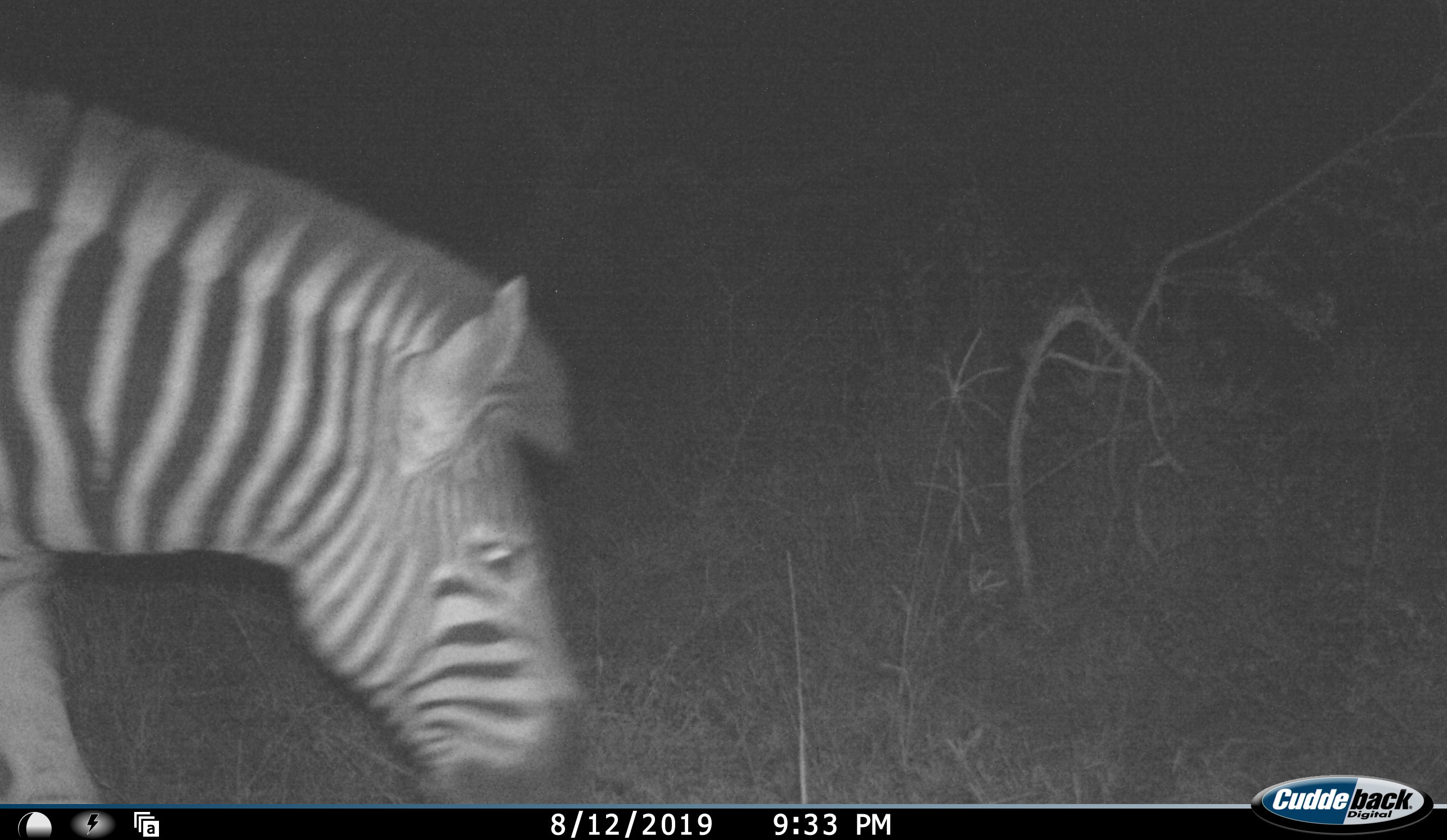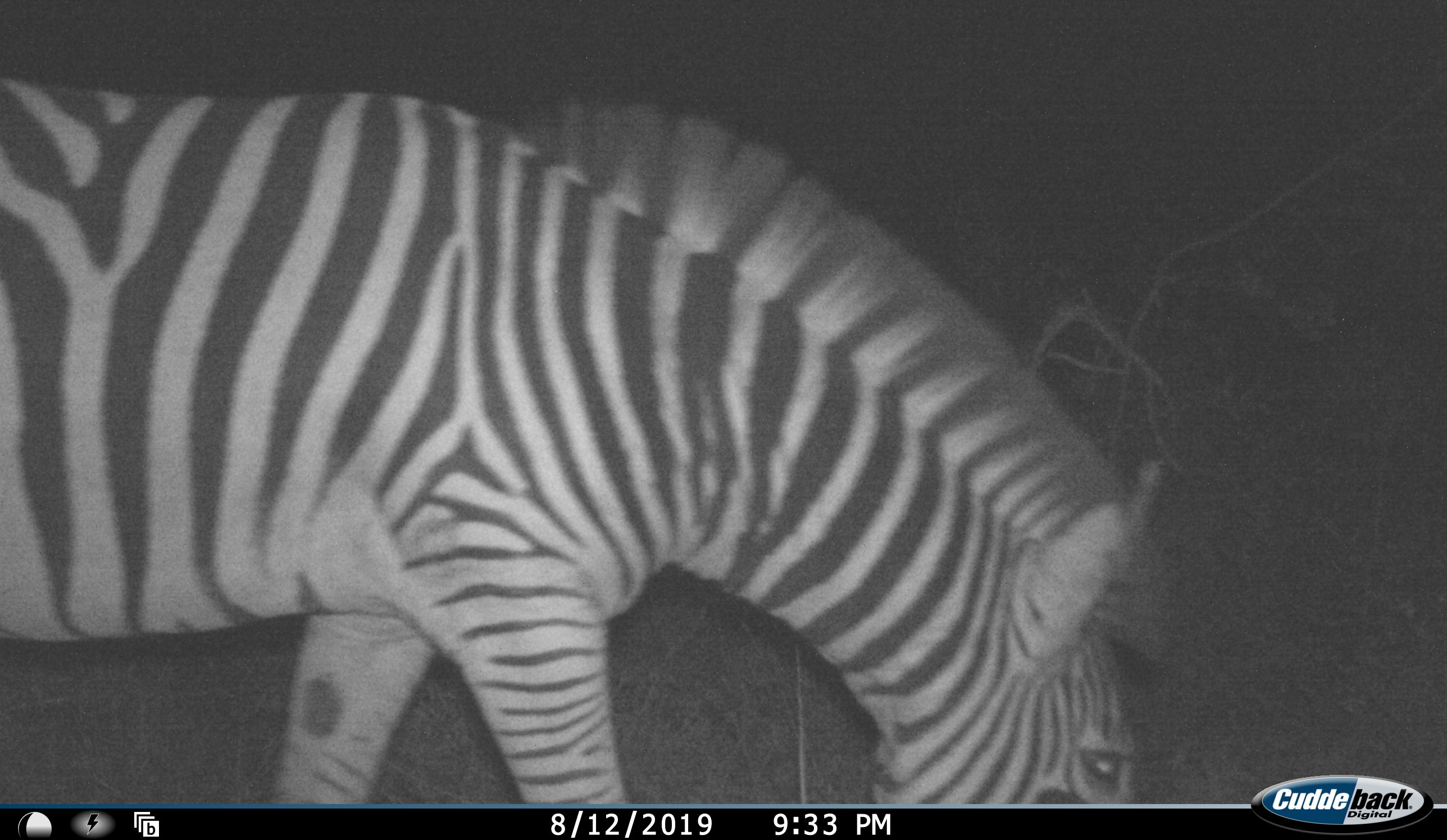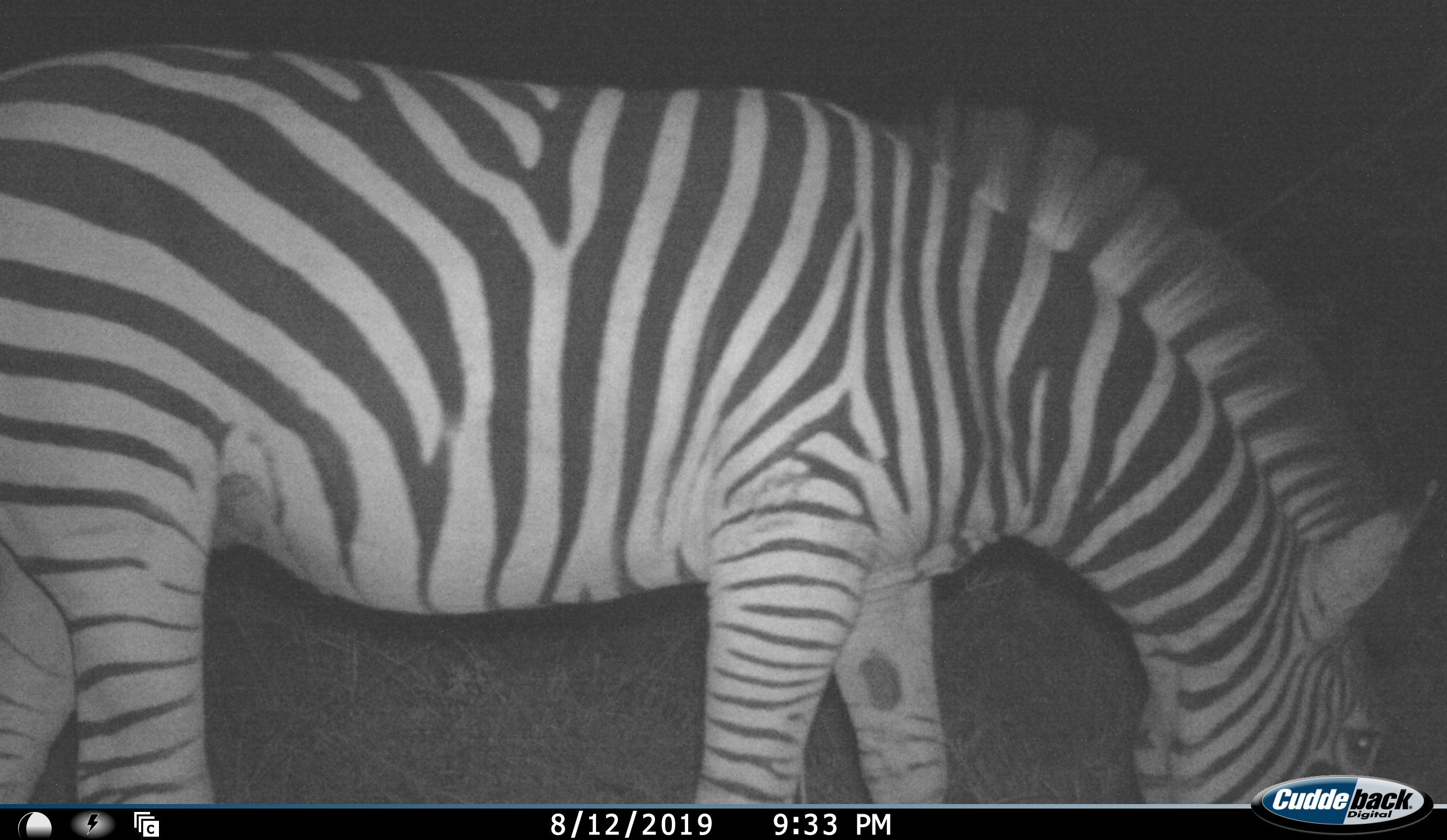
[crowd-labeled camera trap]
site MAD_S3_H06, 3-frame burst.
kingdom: Animalia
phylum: Chordata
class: Mammalia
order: Perissodactyla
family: Equidae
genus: Equus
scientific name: Equus quagga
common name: plains zebra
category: zebraplains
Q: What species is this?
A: Zebraplains (plains zebra) (Equus quagga).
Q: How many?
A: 1.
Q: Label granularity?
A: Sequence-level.